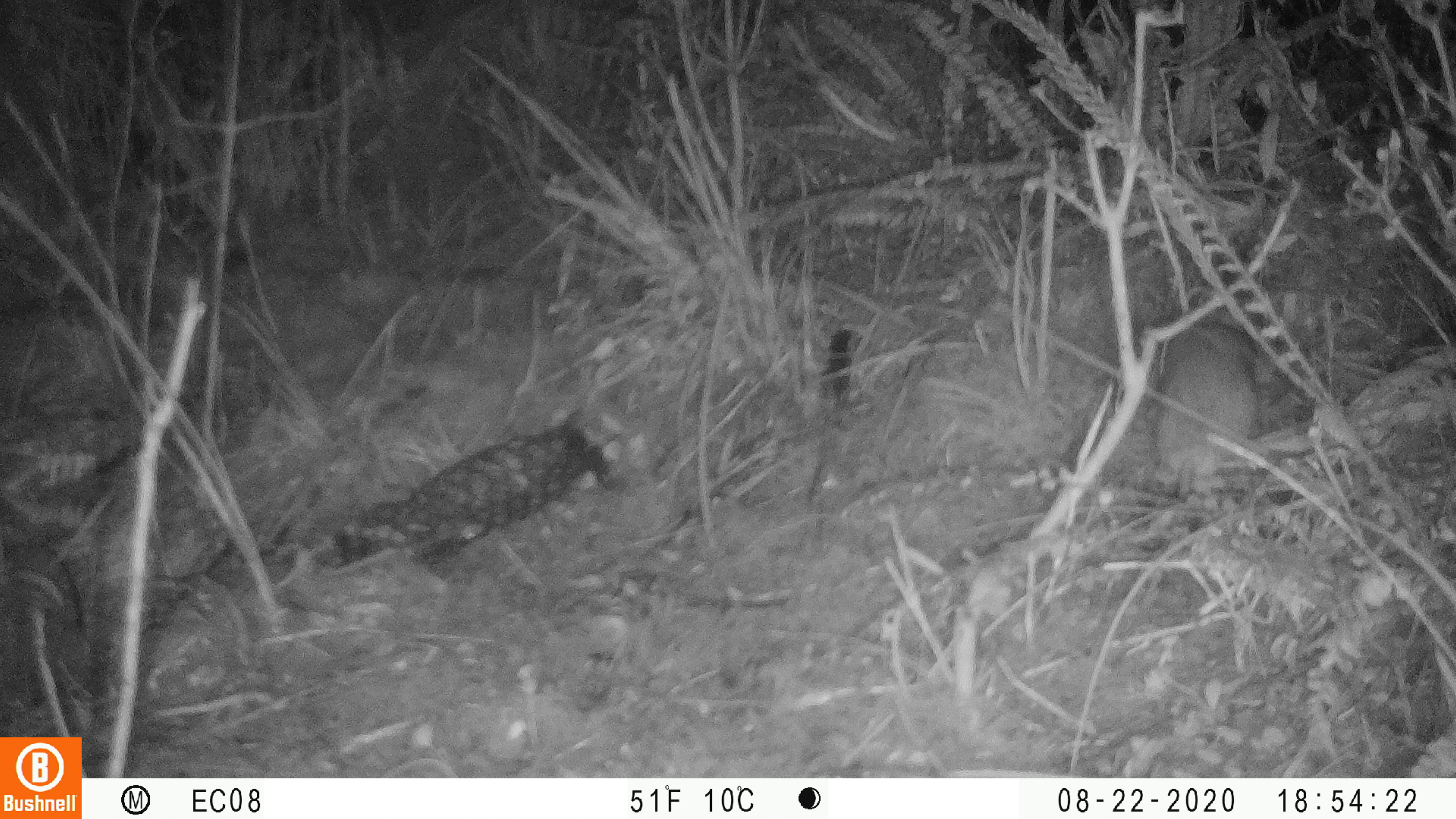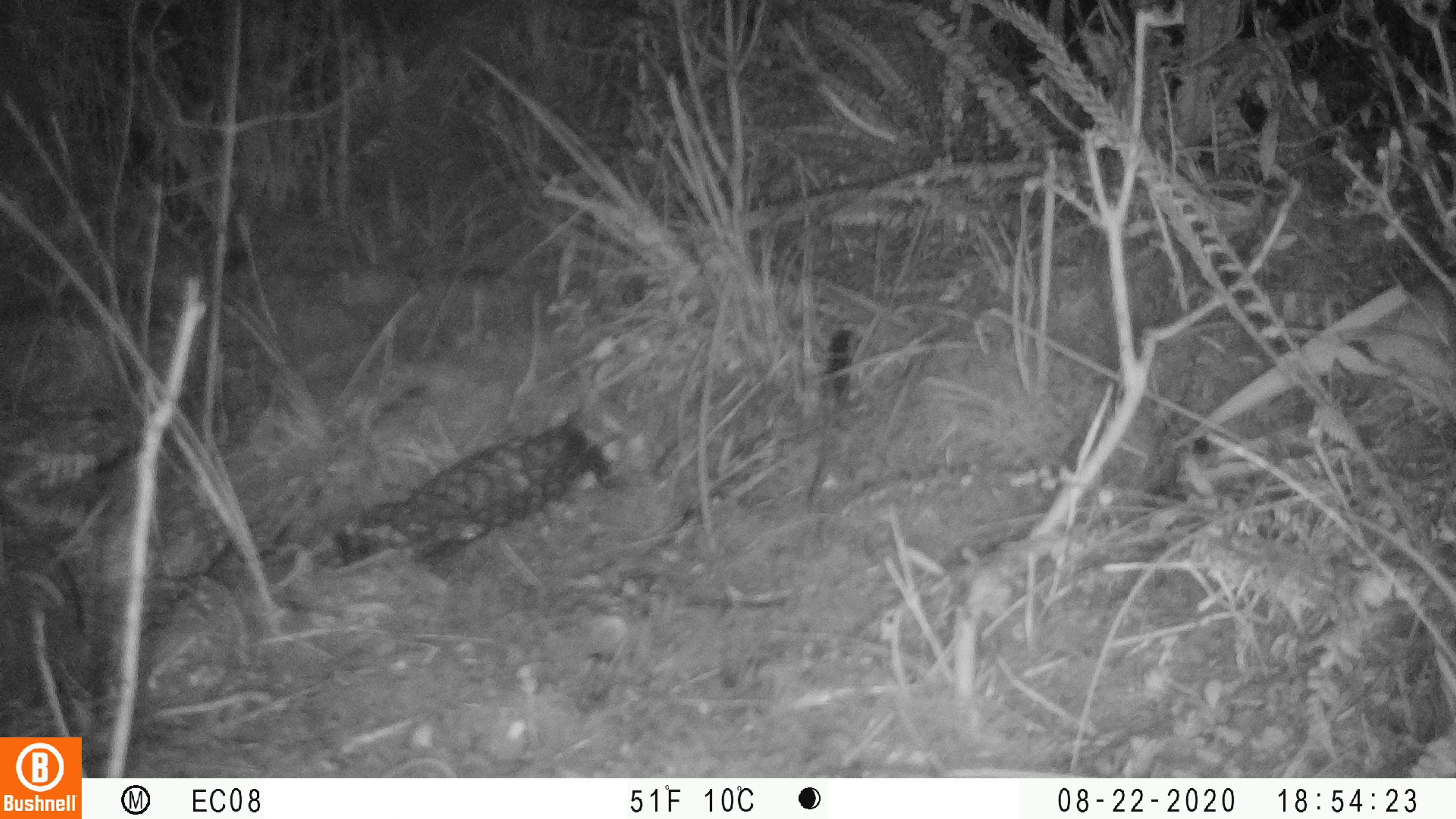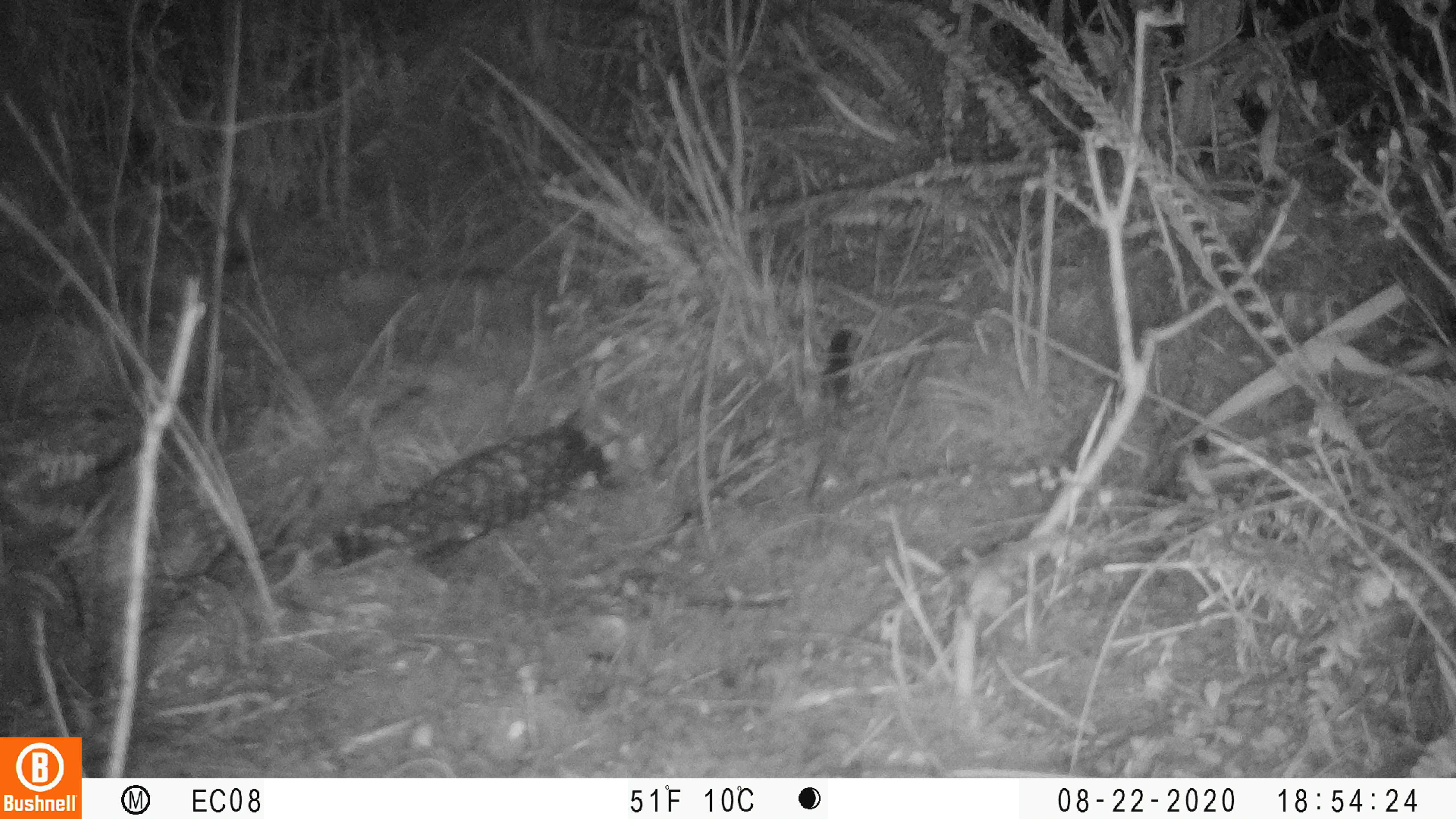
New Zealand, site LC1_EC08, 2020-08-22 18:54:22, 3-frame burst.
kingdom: Animalia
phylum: Chordata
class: Mammalia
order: Rodentia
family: Muridae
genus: Rattus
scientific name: Rattus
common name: rat